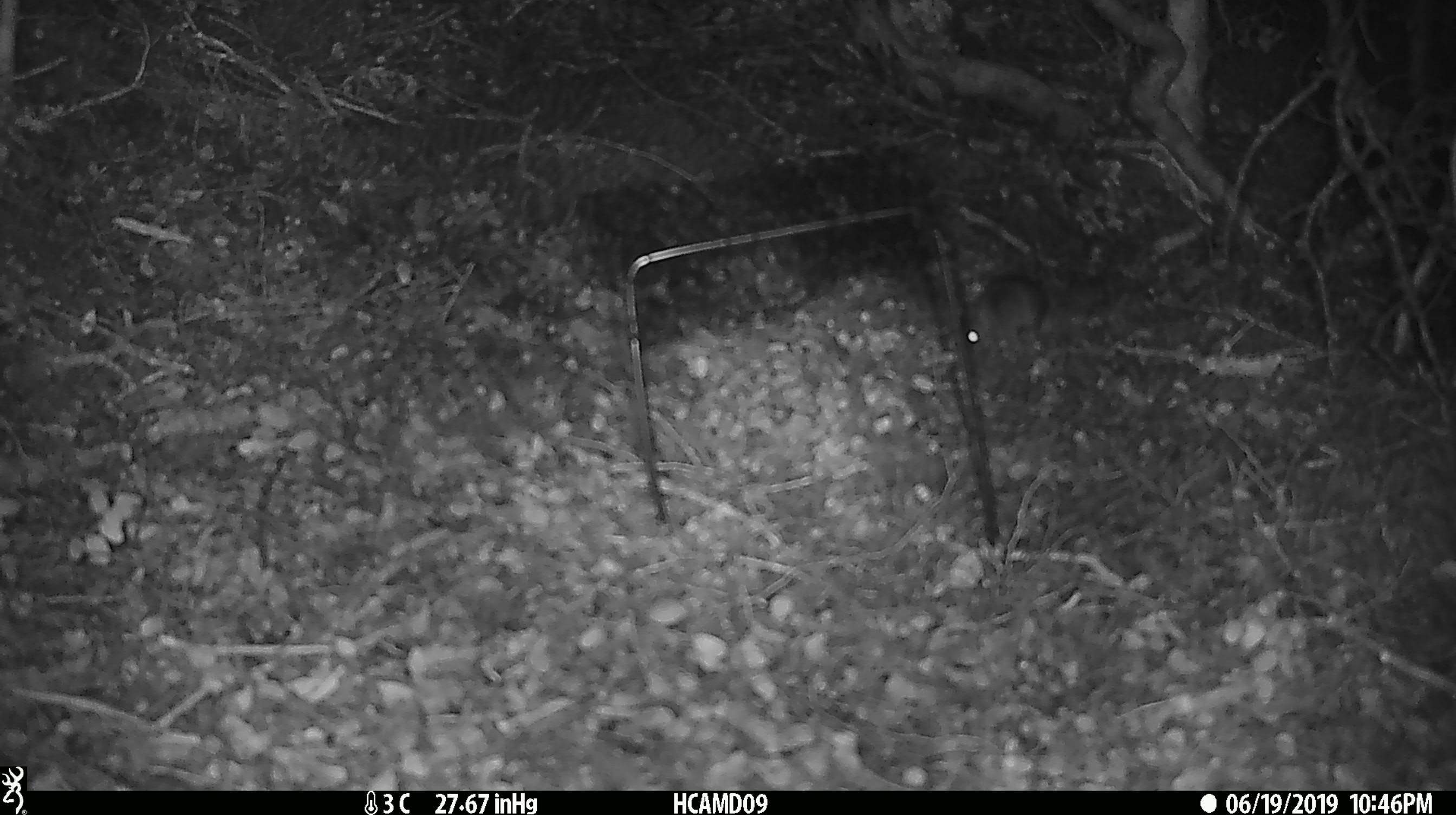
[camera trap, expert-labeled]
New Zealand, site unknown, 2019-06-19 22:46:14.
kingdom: Animalia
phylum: Chordata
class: Mammalia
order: Rodentia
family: Muridae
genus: Mus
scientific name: Mus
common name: mouse